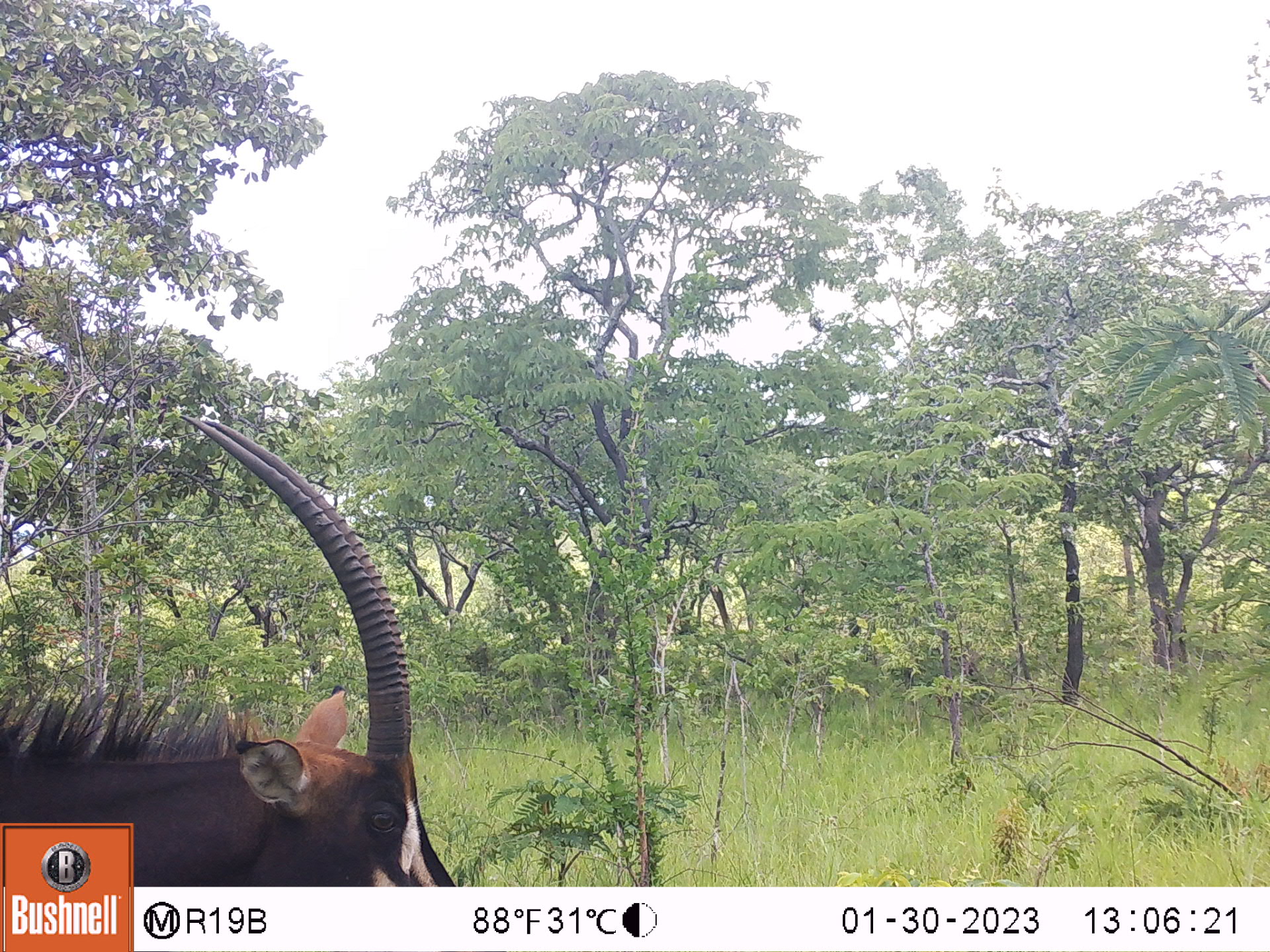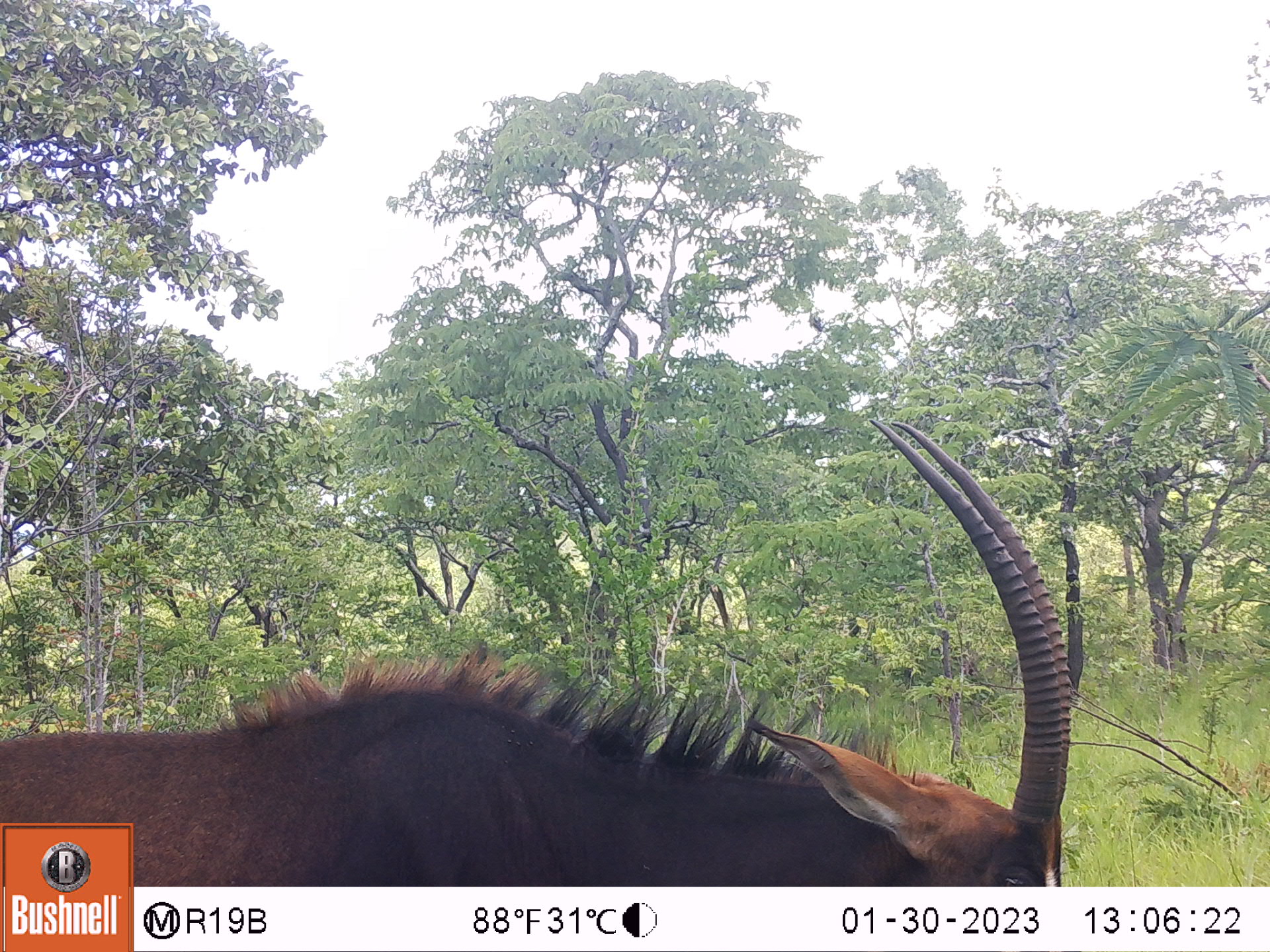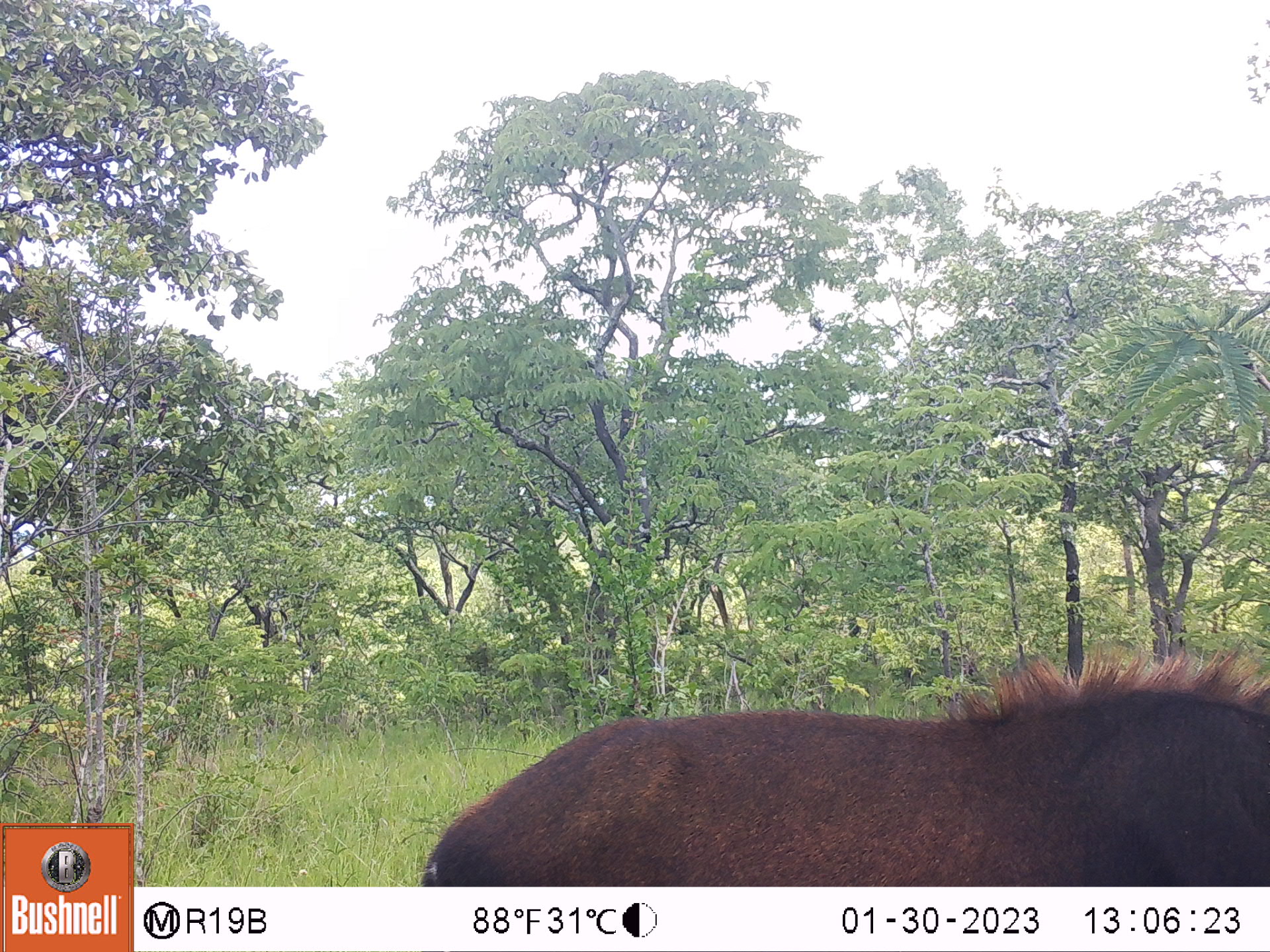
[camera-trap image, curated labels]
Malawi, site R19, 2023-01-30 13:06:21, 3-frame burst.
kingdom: Animalia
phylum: Chordata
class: Mammalia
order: Artiodactyla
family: Bovidae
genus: Hippotragus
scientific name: Hippotragus niger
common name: sable antelope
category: sable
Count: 1.